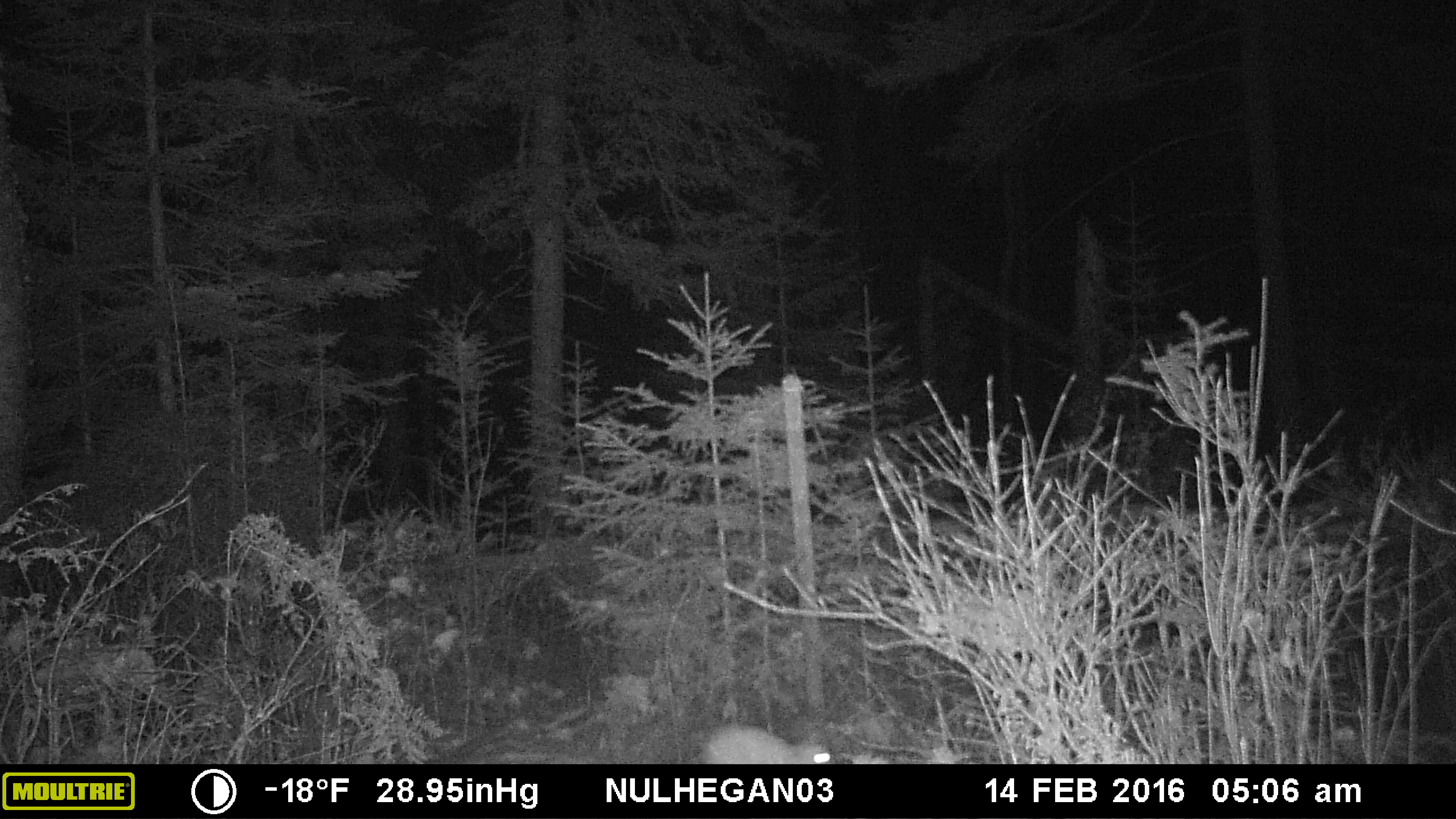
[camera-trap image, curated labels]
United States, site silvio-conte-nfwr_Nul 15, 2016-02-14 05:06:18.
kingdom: Animalia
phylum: Chordata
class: Mammalia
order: Lagomorpha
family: Leporidae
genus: Lepus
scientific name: Lepus americanus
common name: snowshoe hare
Snowshoe hare (Lepus americanus).